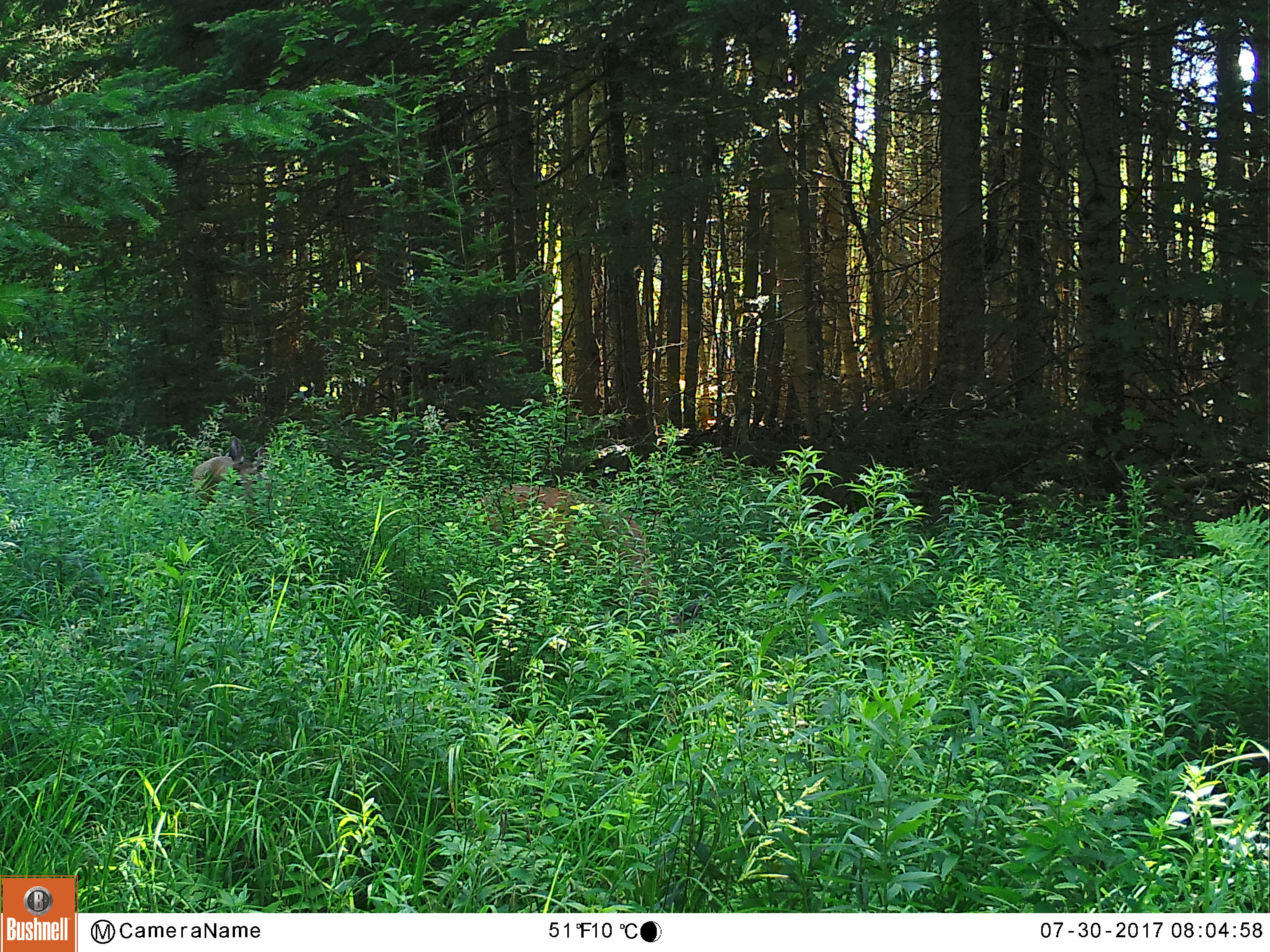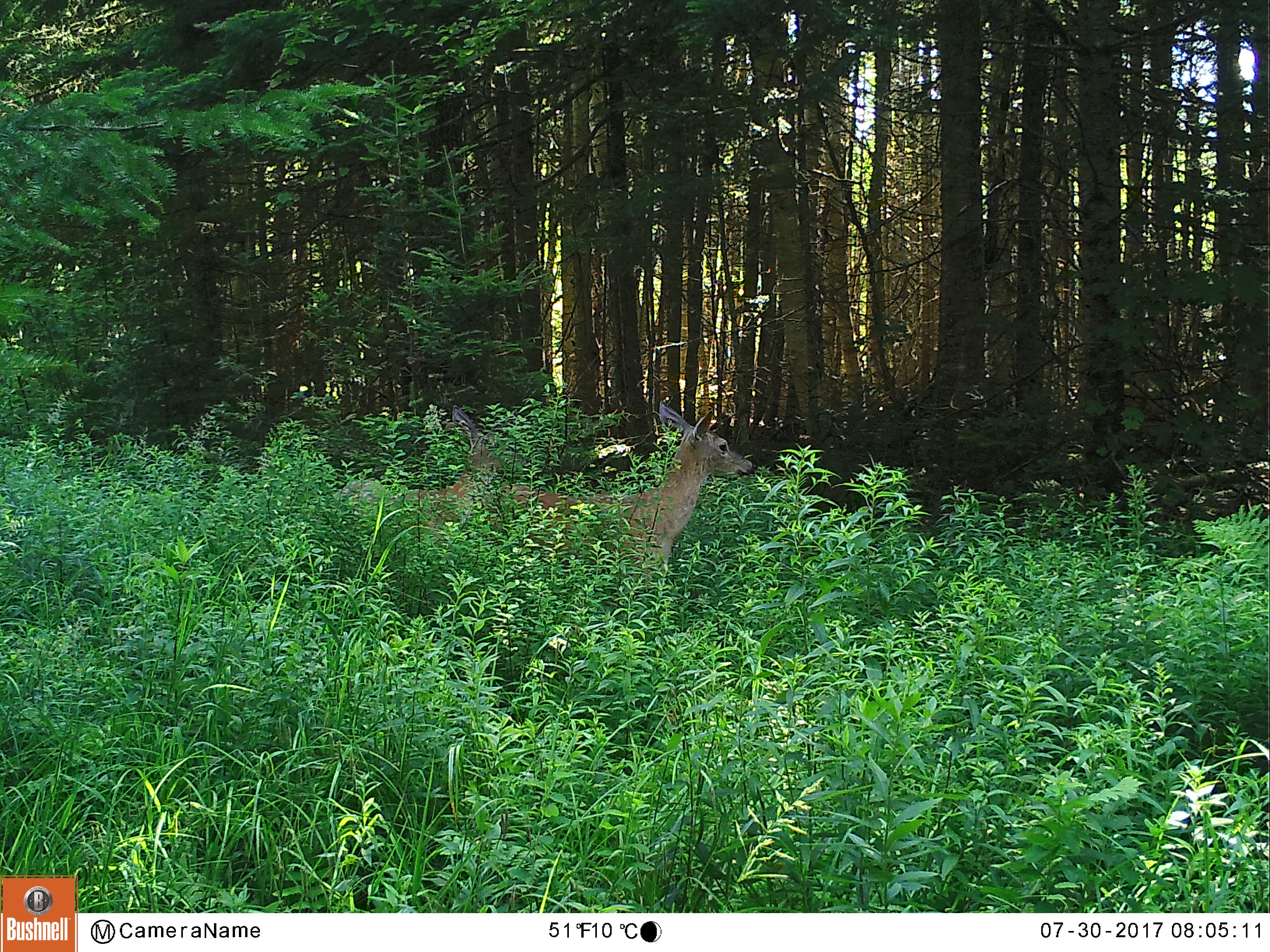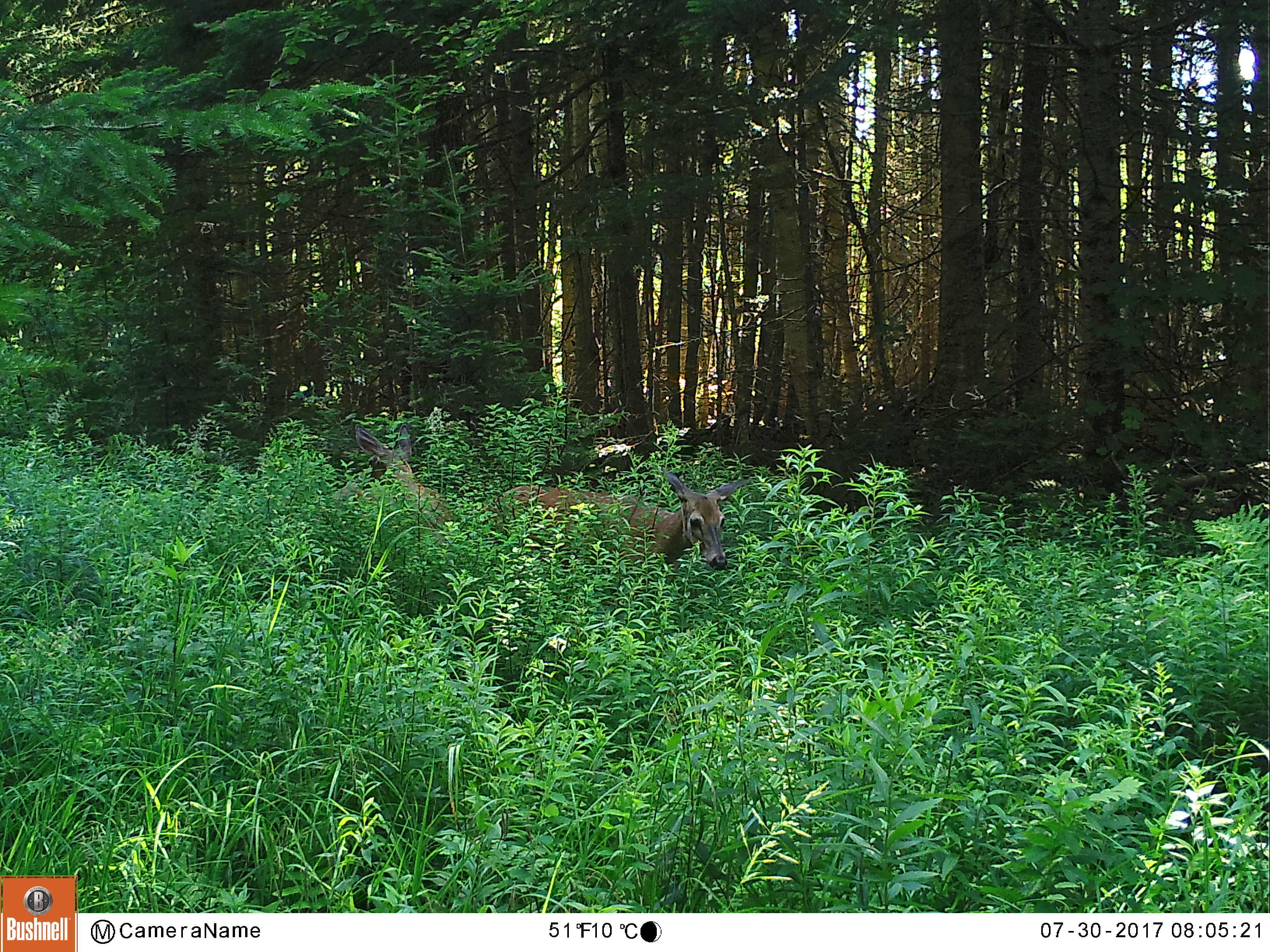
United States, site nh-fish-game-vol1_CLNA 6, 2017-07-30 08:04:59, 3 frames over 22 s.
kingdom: Animalia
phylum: Chordata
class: Mammalia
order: Artiodactyla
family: Cervidae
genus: Odocoileus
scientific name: Odocoileus virginianus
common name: white-tailed deer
White-tailed deer (Odocoileus virginianus).